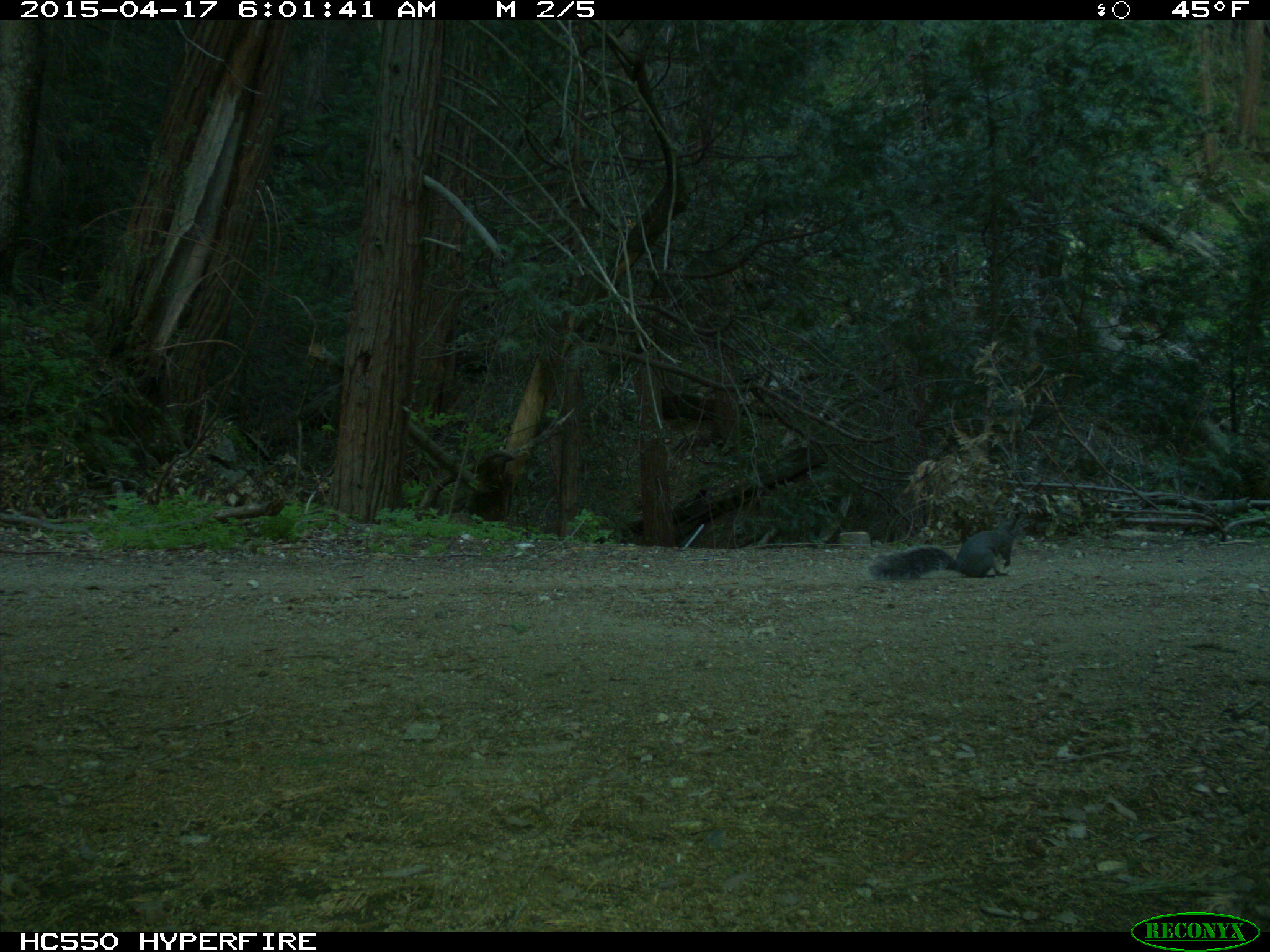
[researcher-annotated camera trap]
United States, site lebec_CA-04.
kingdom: Animalia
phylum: Chordata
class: Mammalia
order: Rodentia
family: Sciuridae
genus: Sciurus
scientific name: Sciurus carolinensis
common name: eastern gray squirrel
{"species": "Sciurus carolinensis (eastern gray squirrel)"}